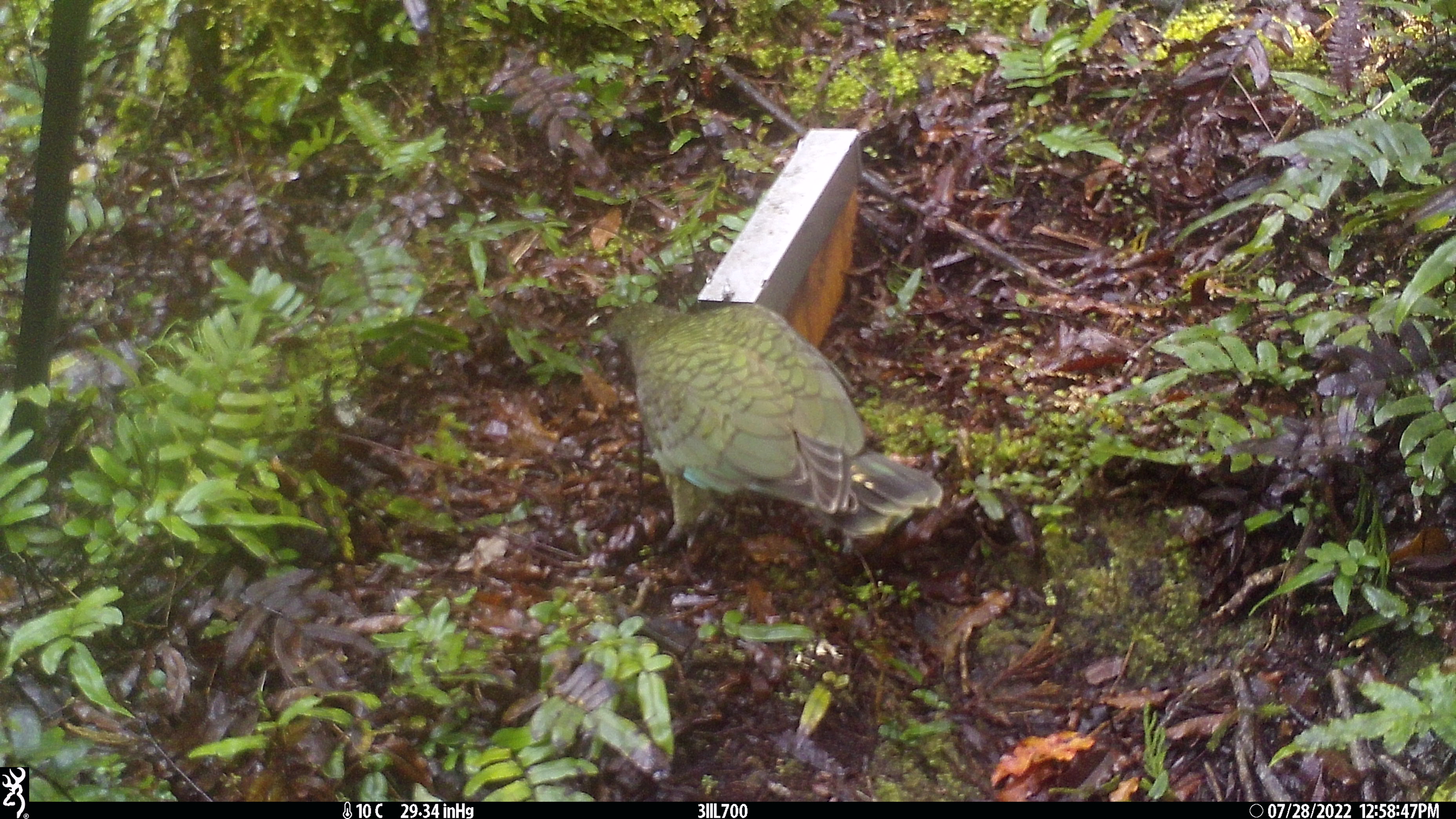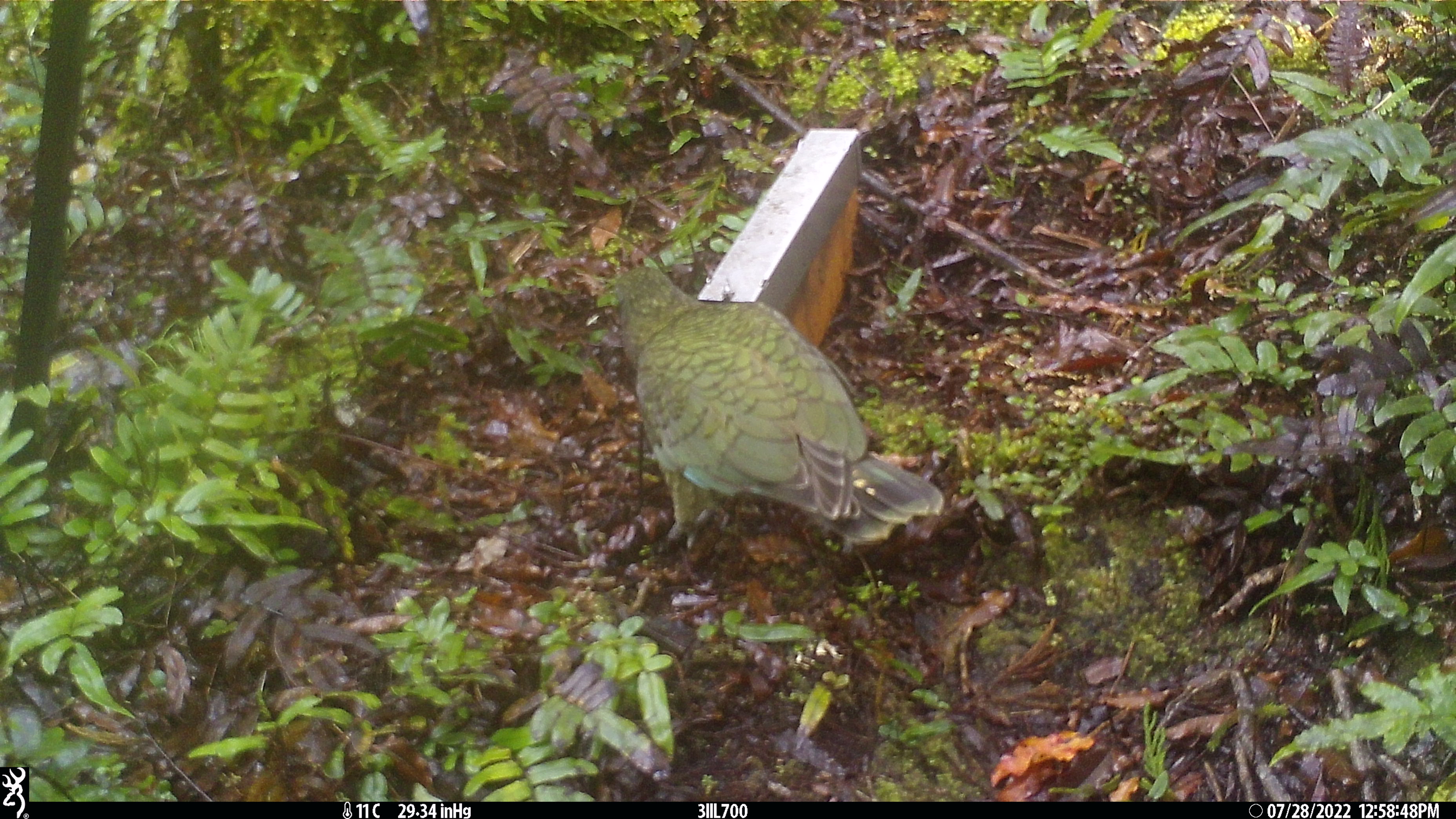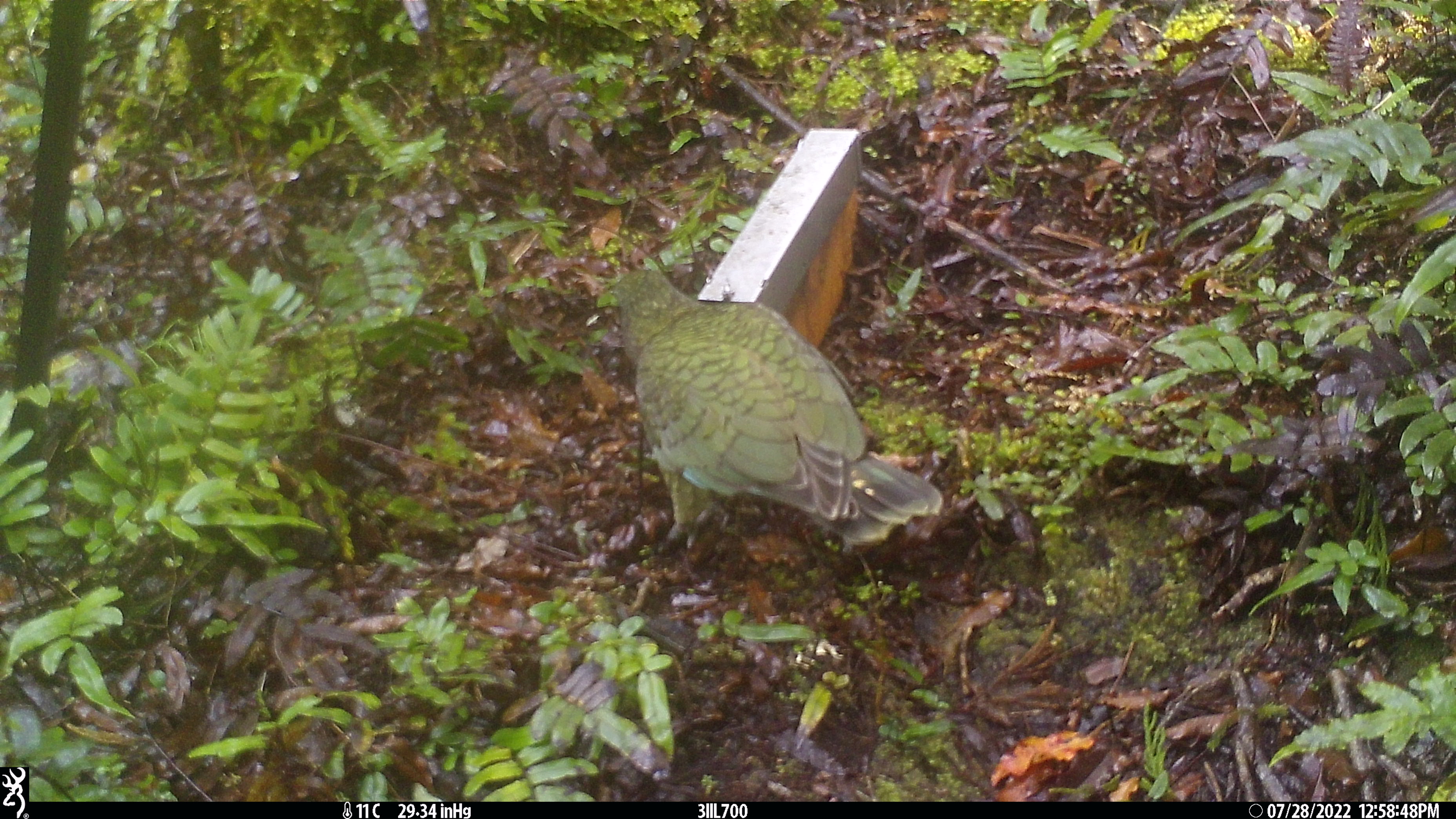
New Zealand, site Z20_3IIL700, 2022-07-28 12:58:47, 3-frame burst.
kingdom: Animalia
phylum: Chordata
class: Aves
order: Psittaciformes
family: Strigopidae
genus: Nestor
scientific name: Nestor notabilis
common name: kea